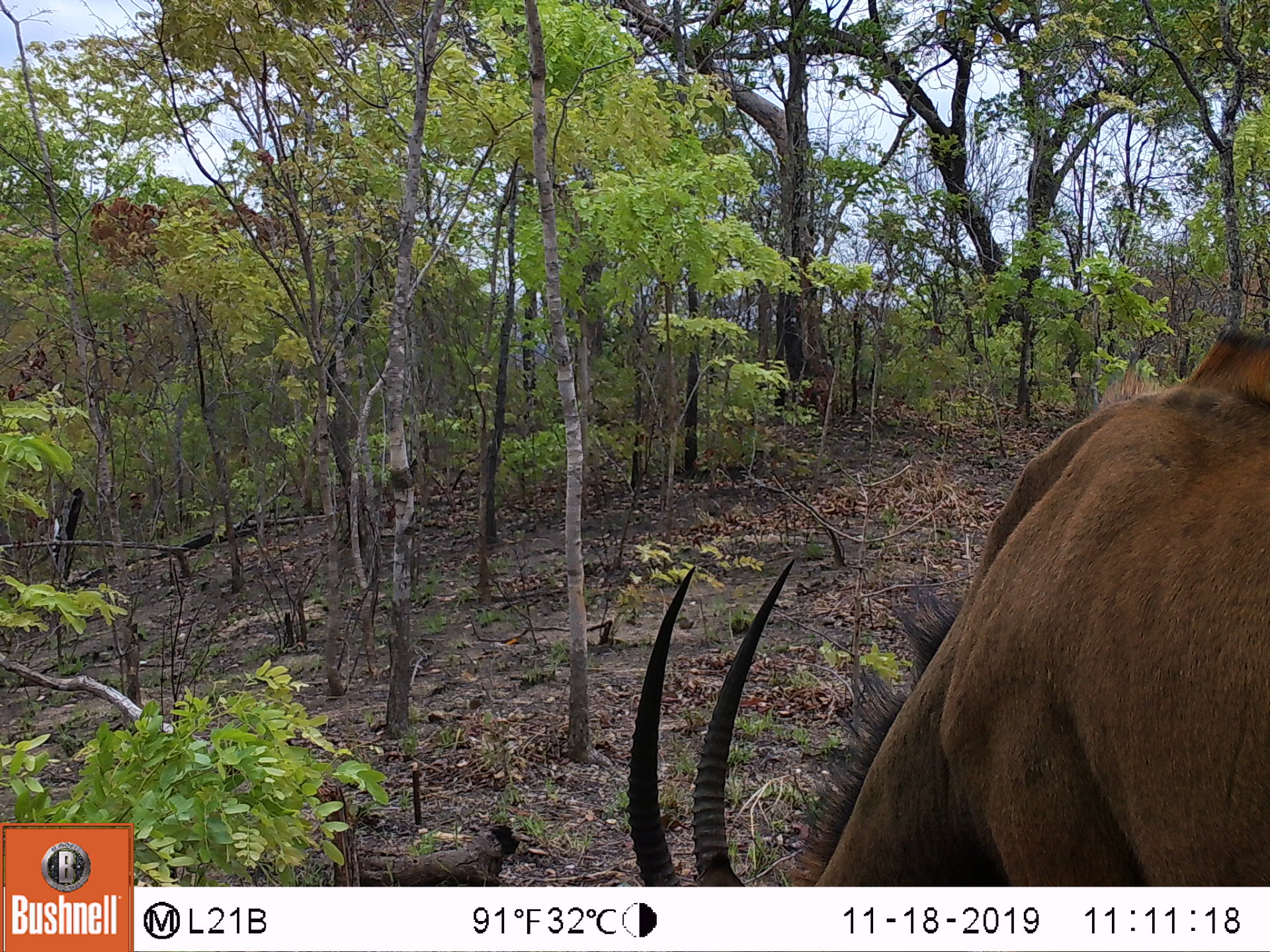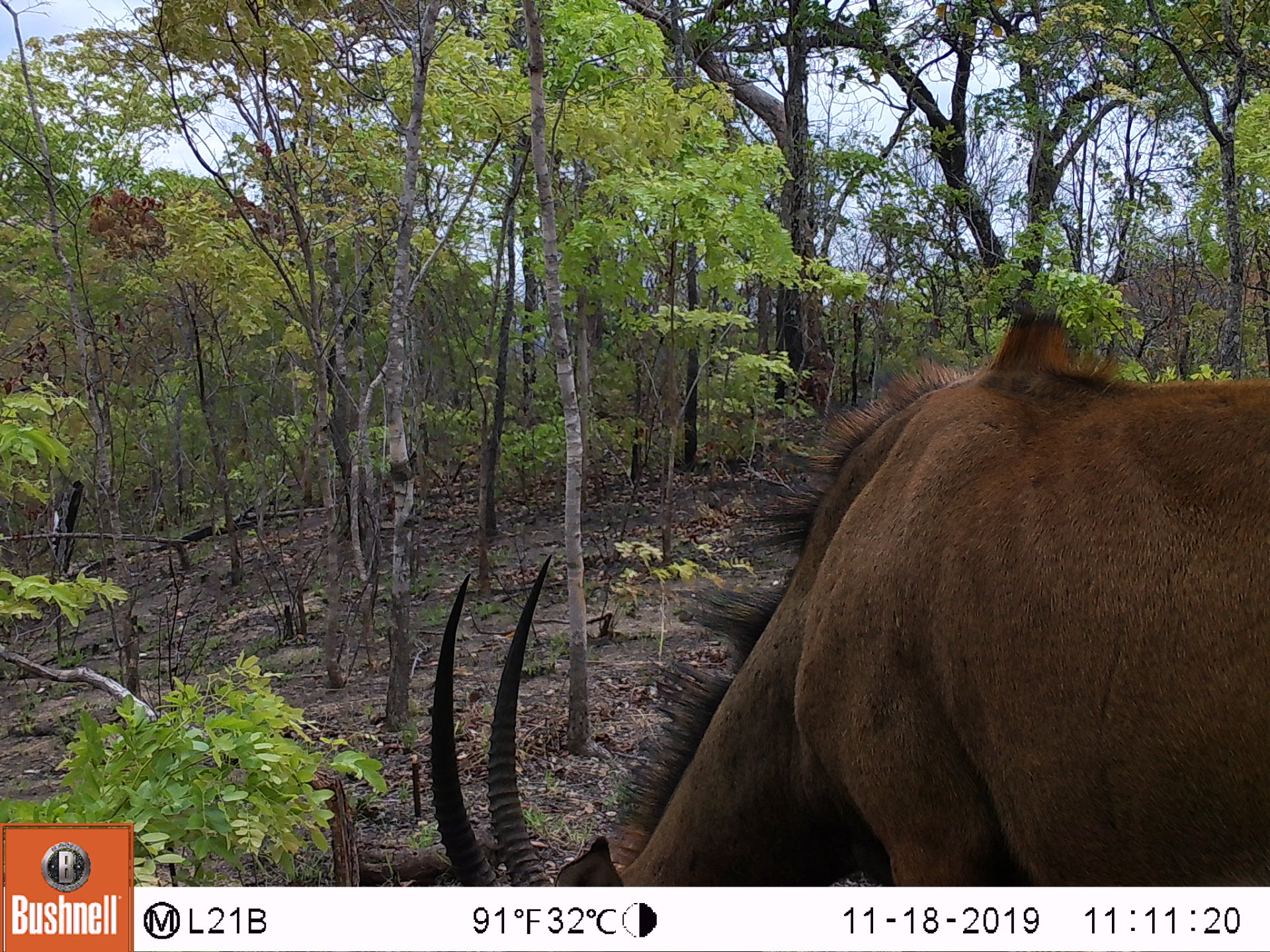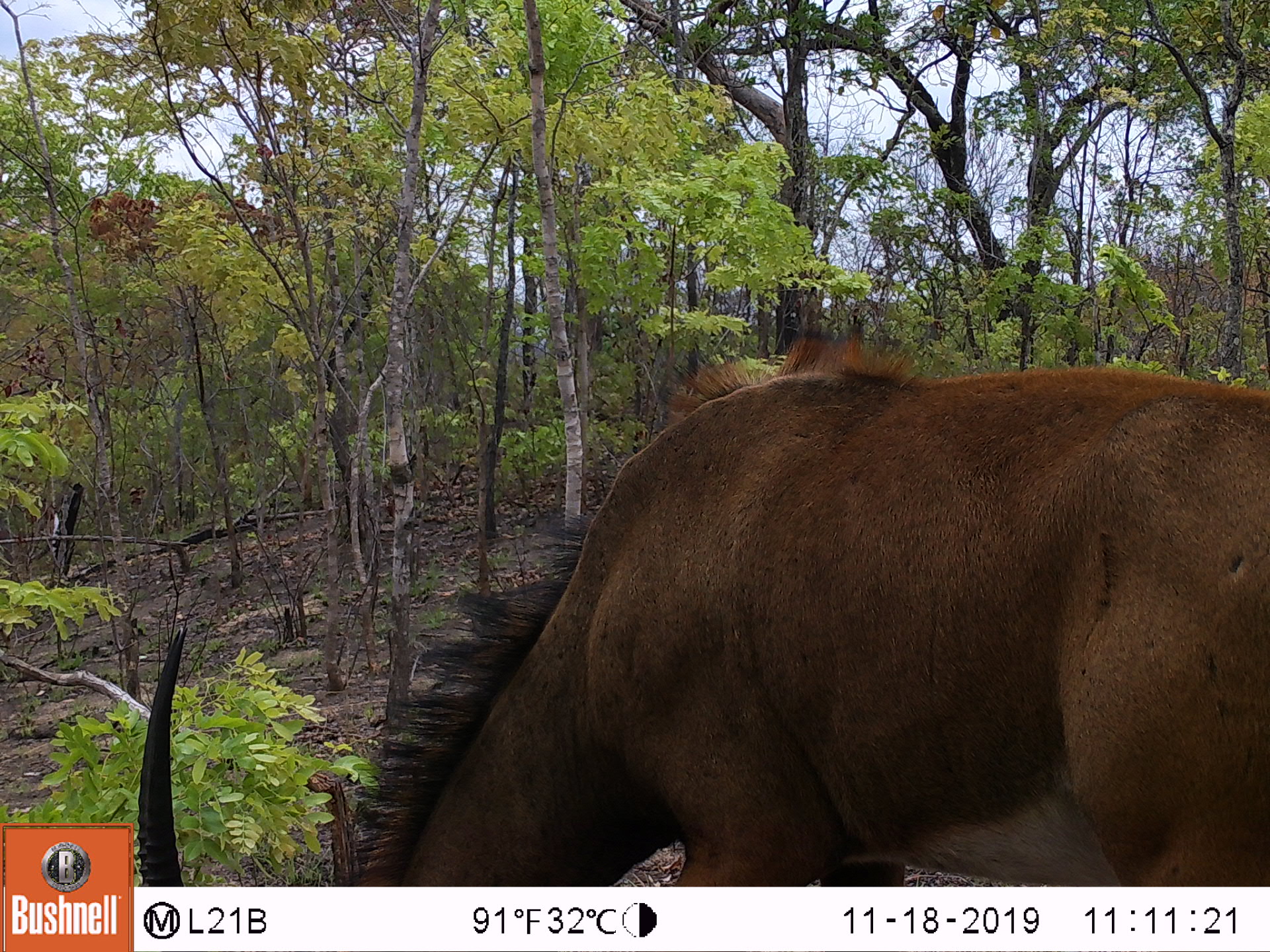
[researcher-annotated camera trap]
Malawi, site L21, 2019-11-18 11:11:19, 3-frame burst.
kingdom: Animalia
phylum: Chordata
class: Mammalia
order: Artiodactyla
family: Bovidae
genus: Hippotragus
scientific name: Hippotragus niger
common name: sable antelope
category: sable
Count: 1.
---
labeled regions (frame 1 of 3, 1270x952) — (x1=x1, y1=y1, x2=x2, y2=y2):
sable: (x1=605, y1=316, x2=1262, y2=887)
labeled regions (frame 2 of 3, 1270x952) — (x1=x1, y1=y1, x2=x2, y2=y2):
sable: (x1=418, y1=316, x2=1262, y2=878)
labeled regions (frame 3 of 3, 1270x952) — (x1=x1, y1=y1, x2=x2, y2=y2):
sable: (x1=136, y1=328, x2=1262, y2=883)